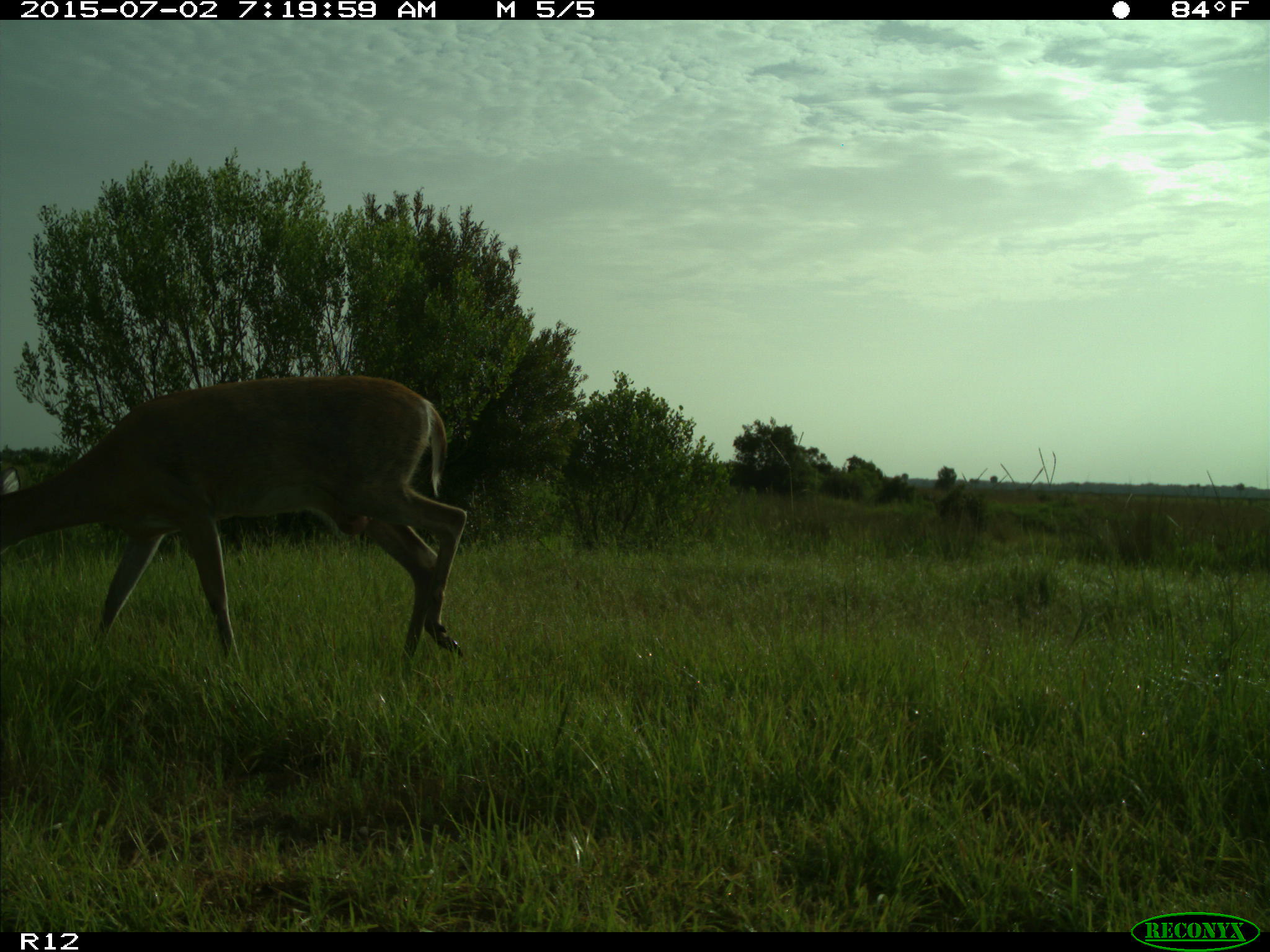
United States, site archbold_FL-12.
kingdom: Animalia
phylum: Chordata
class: Mammalia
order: Artiodactyla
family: Cervidae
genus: Odocoileus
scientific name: Odocoileus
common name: deer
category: unidentified deer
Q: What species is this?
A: Unidentified deer (deer) (Odocoileus).